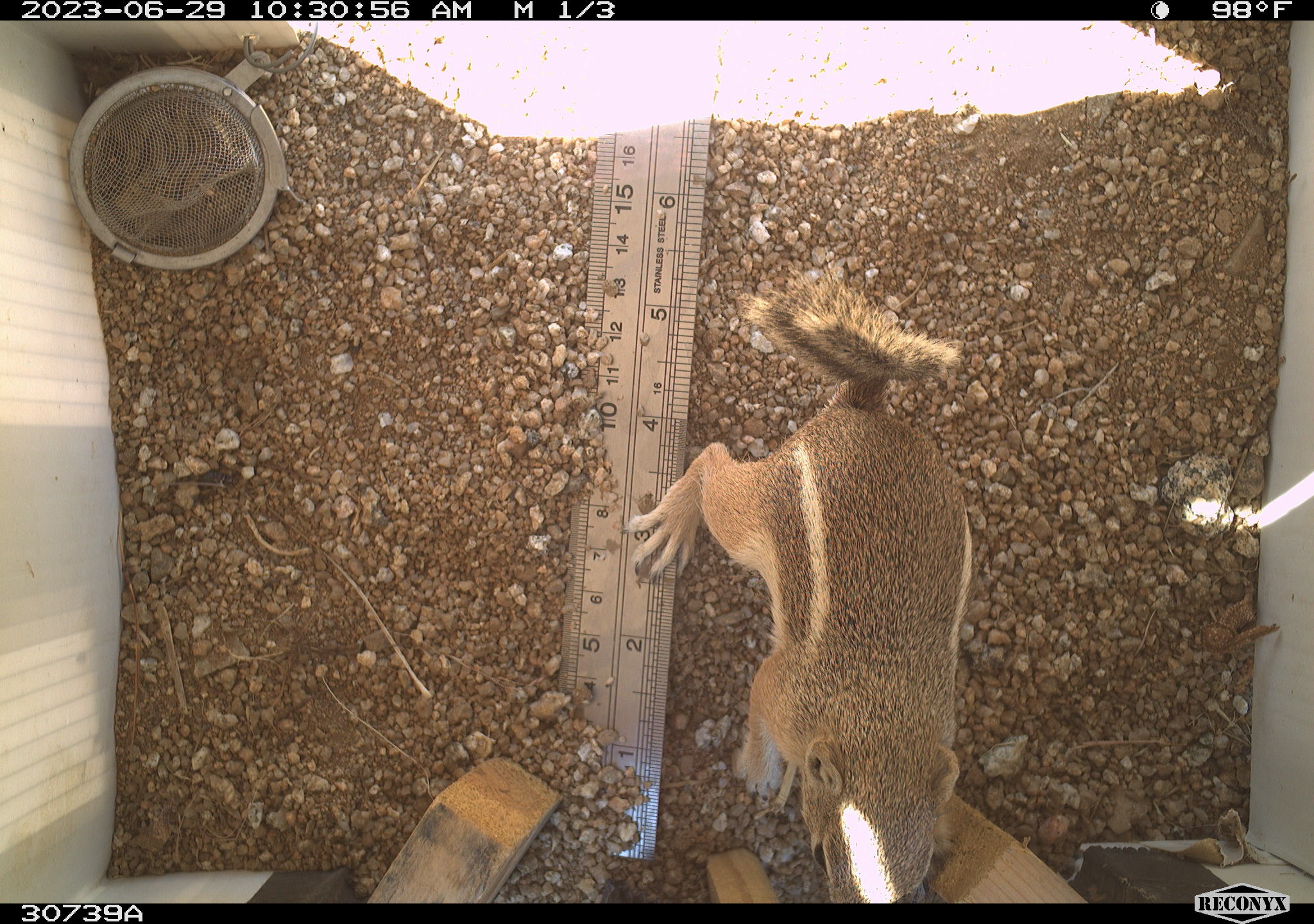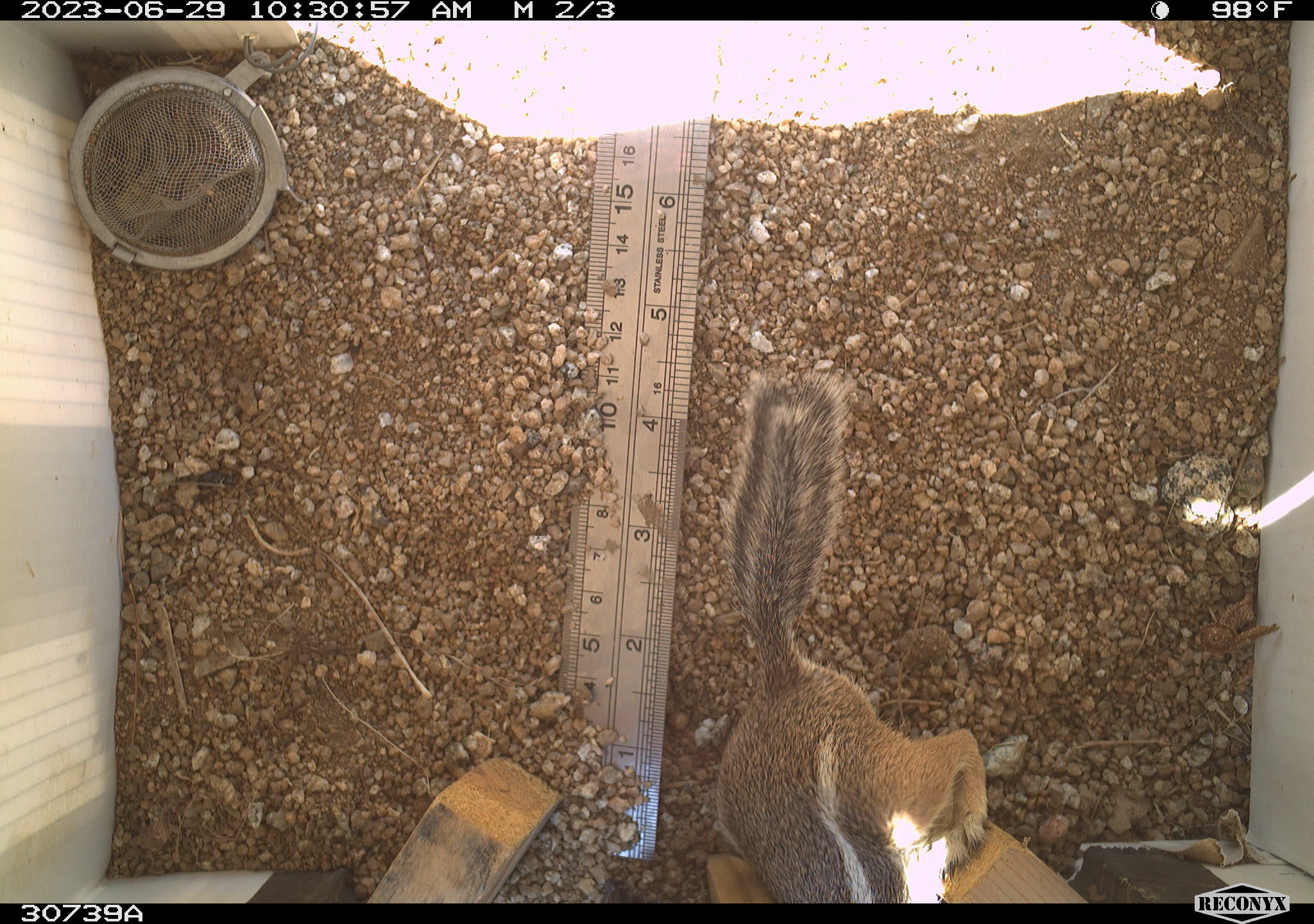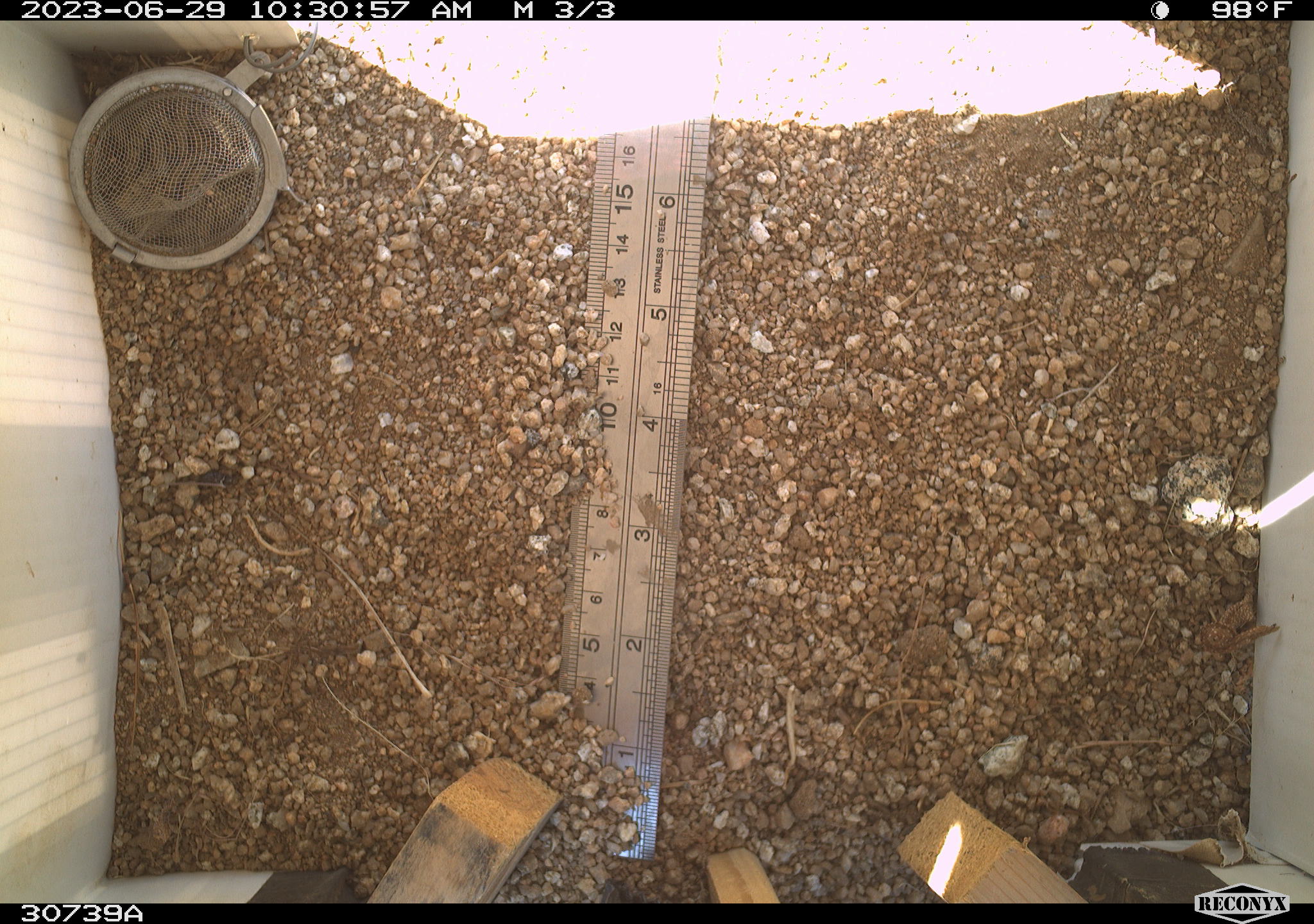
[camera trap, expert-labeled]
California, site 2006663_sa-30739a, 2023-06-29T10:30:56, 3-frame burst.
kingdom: Animalia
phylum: Chordata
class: Mammalia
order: Rodentia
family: Sciuridae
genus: Ammospermophilus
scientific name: Ammospermophilus leucurus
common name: white-tailed antelope squirrel